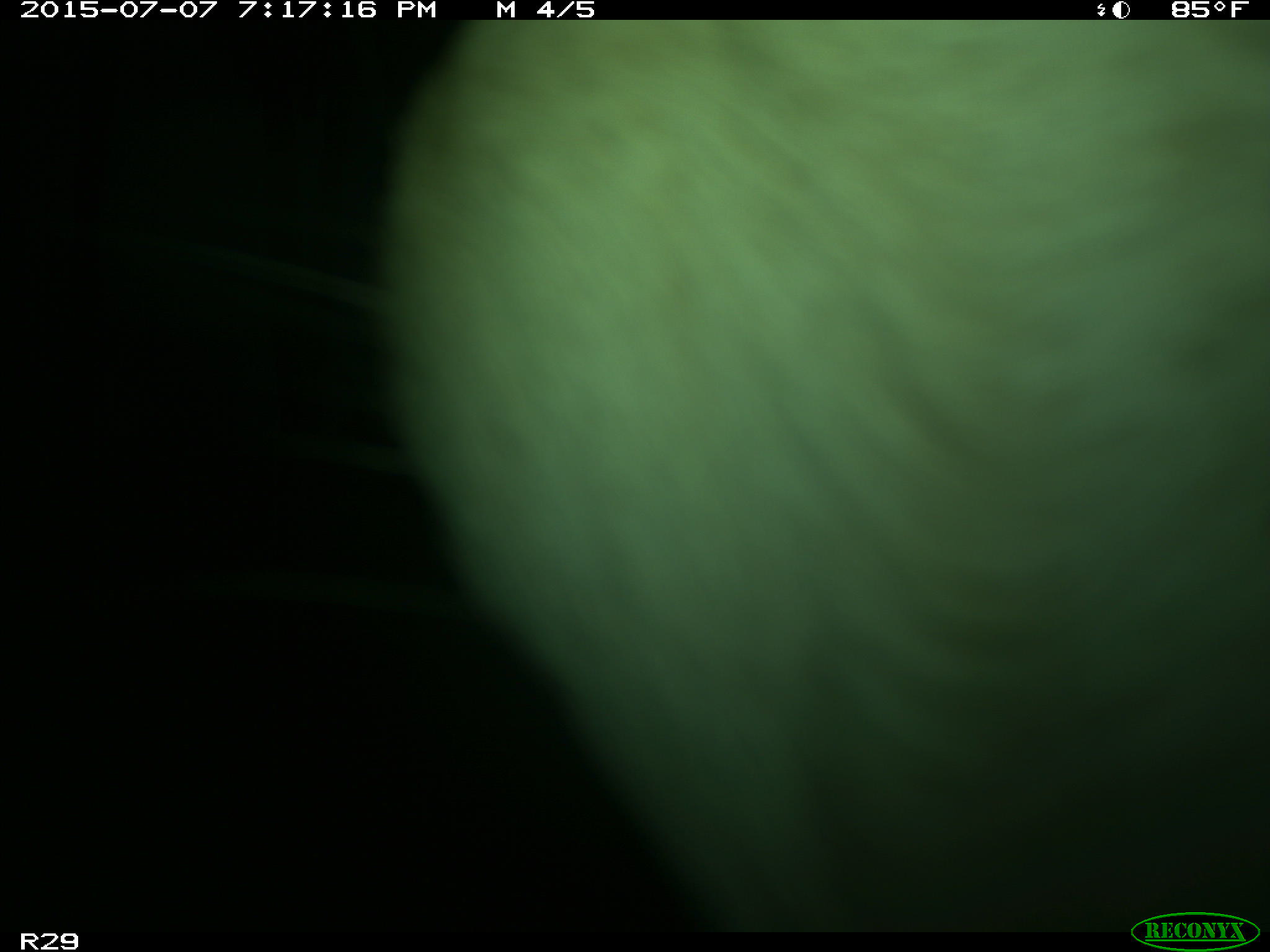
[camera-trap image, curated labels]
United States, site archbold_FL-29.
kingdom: Animalia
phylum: Chordata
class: Mammalia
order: Artiodactyla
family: Bovidae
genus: Bos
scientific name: Bos taurus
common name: domestic cow